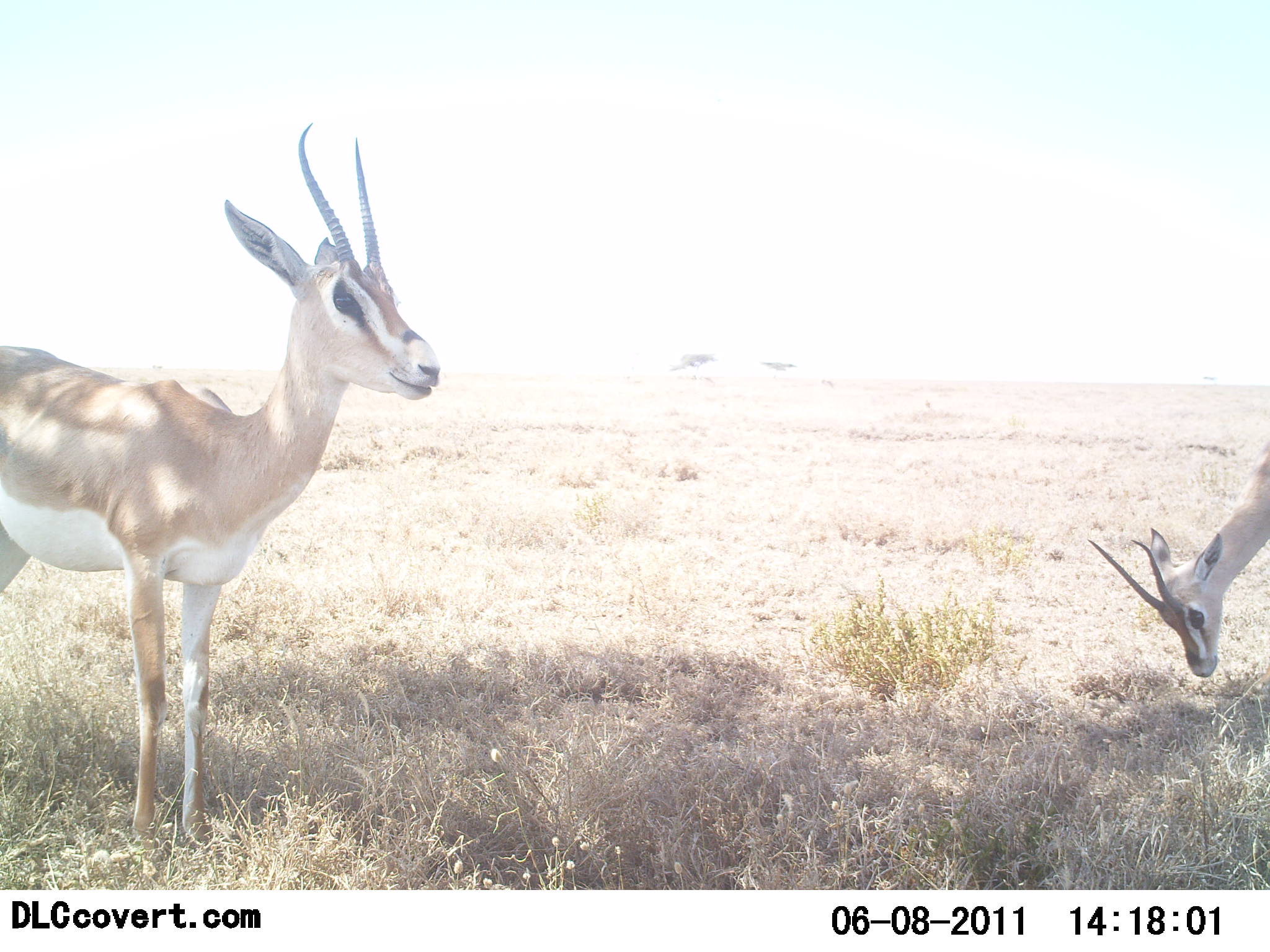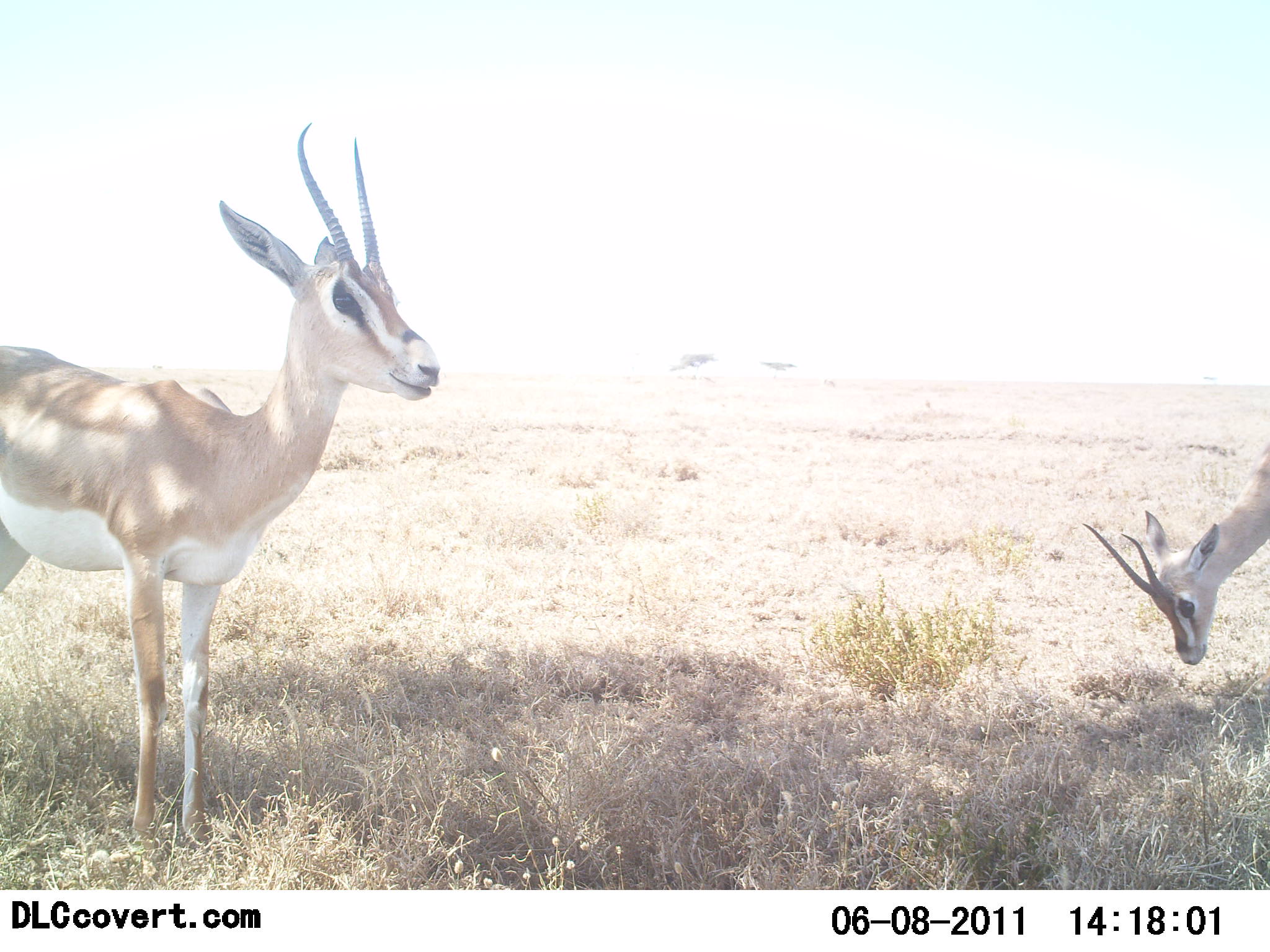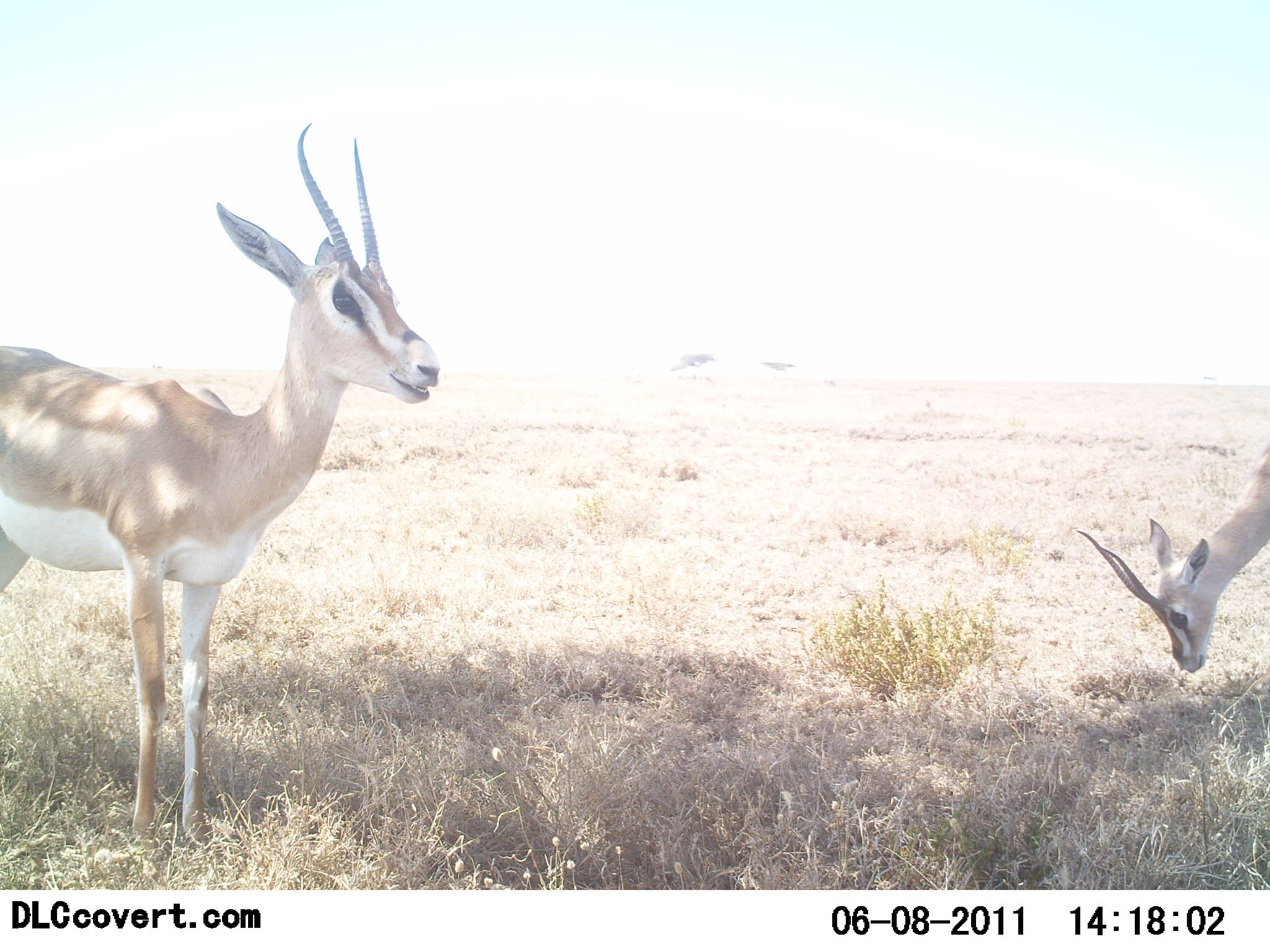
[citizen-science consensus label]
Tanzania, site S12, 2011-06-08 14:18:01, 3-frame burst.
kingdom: Animalia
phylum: Chordata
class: Mammalia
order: Artiodactyla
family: Bovidae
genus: Nanger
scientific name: Nanger granti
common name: grant's gazelle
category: gazellegrants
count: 2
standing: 67%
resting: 0%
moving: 0%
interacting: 0%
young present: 8%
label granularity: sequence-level